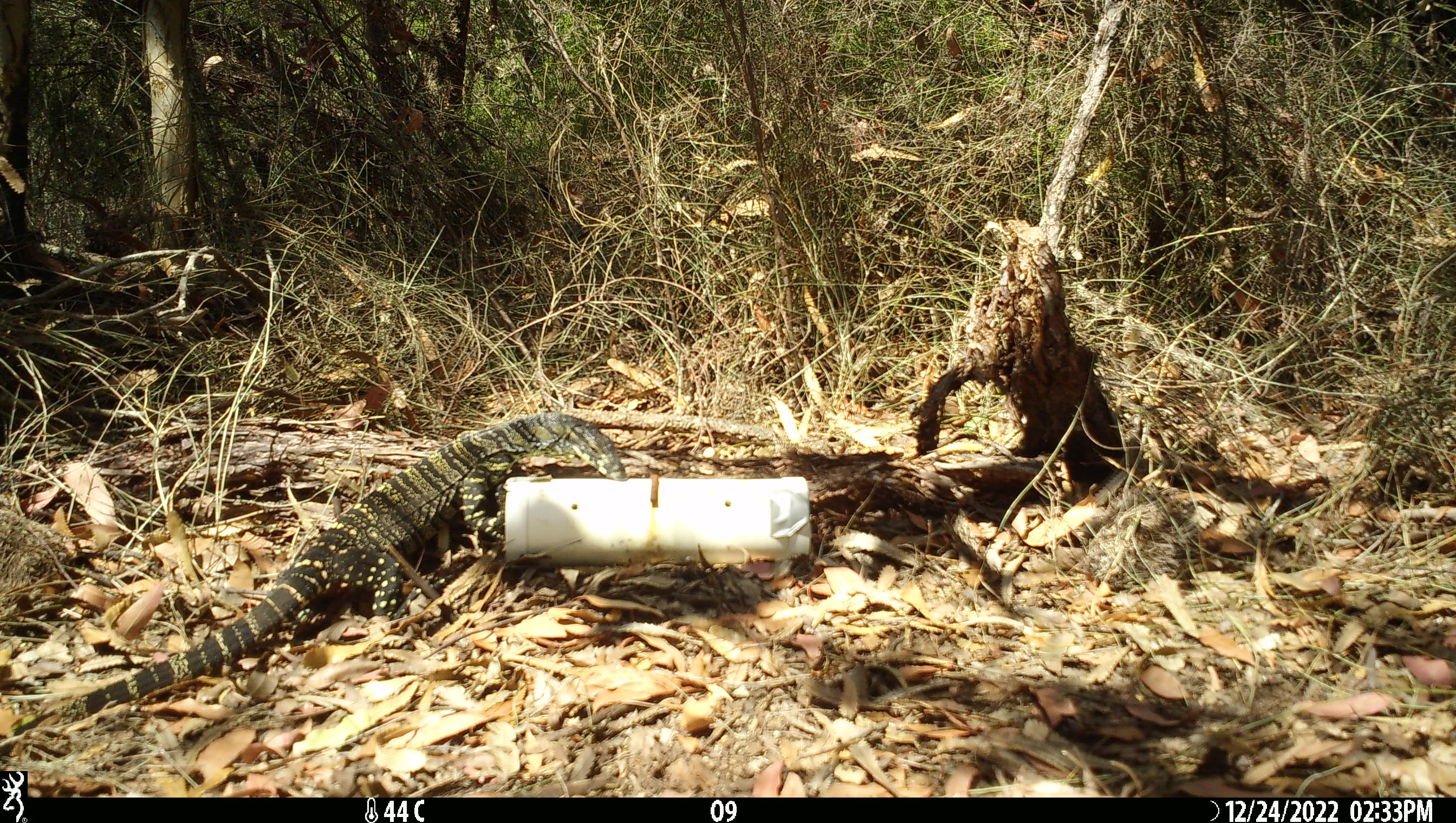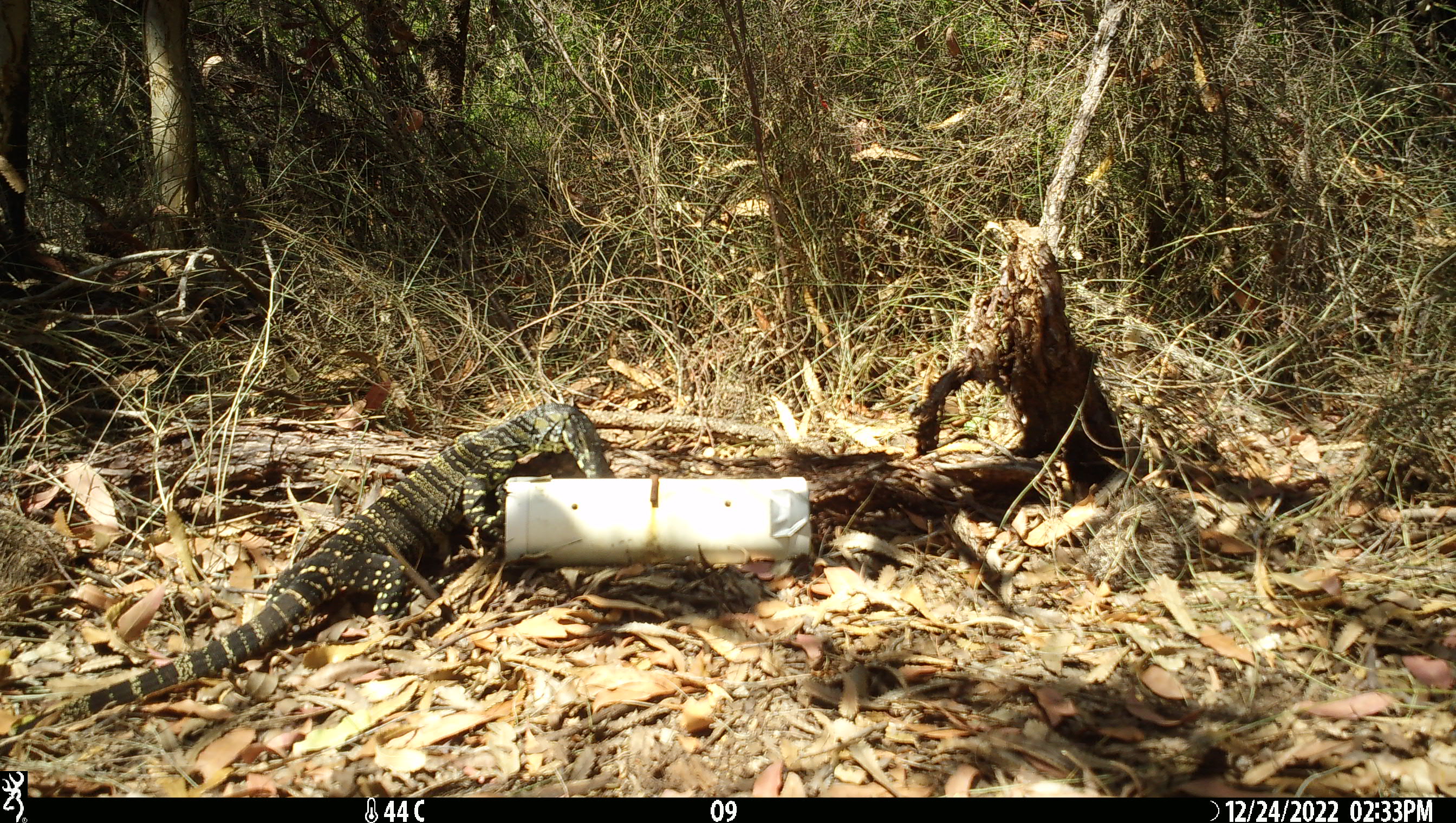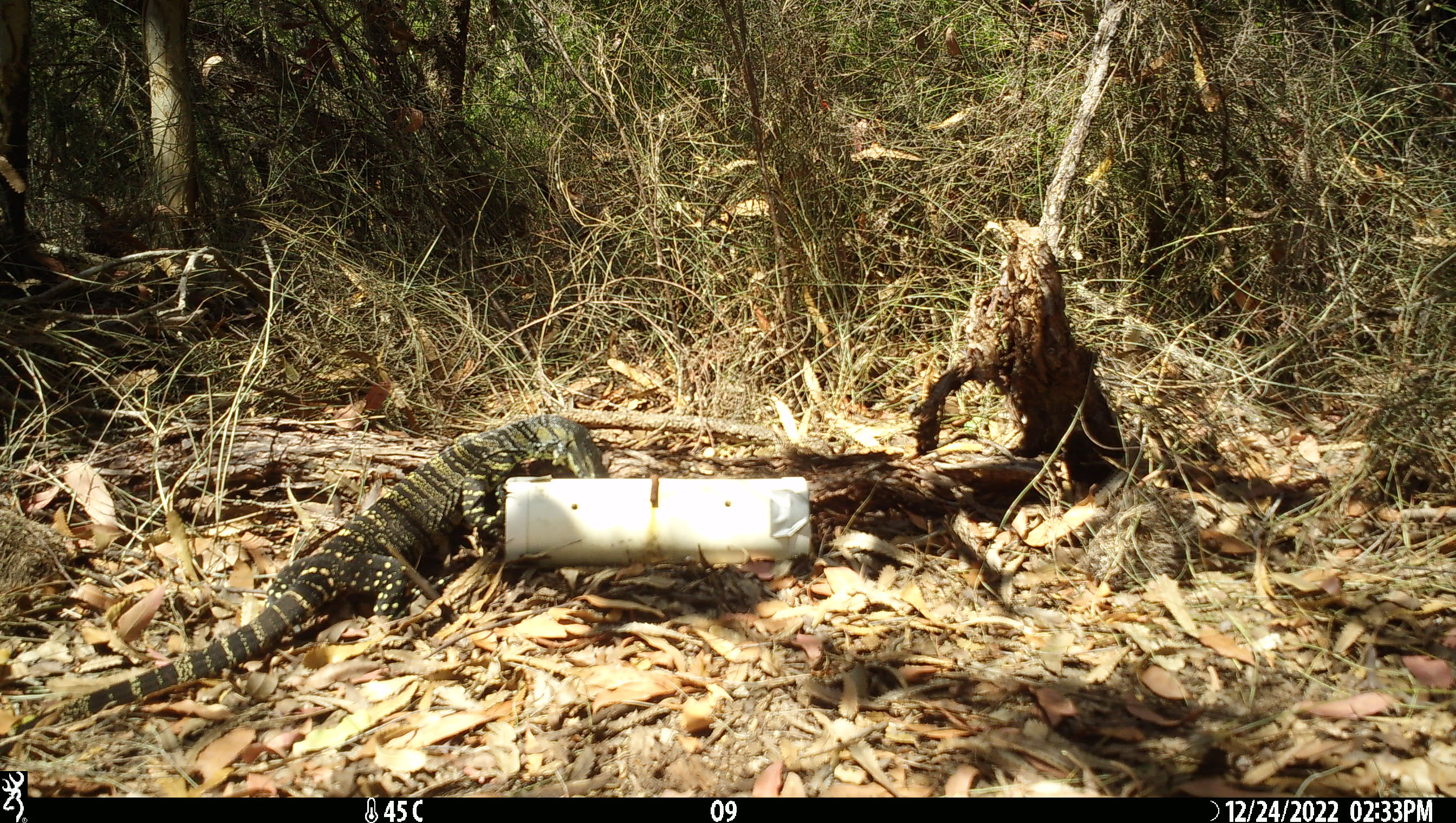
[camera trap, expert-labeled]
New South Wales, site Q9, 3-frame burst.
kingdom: Animalia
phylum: Chordata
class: Reptilia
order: Squamata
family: Varanidae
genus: Varanus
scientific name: Varanus varius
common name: lace monitor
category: goanna